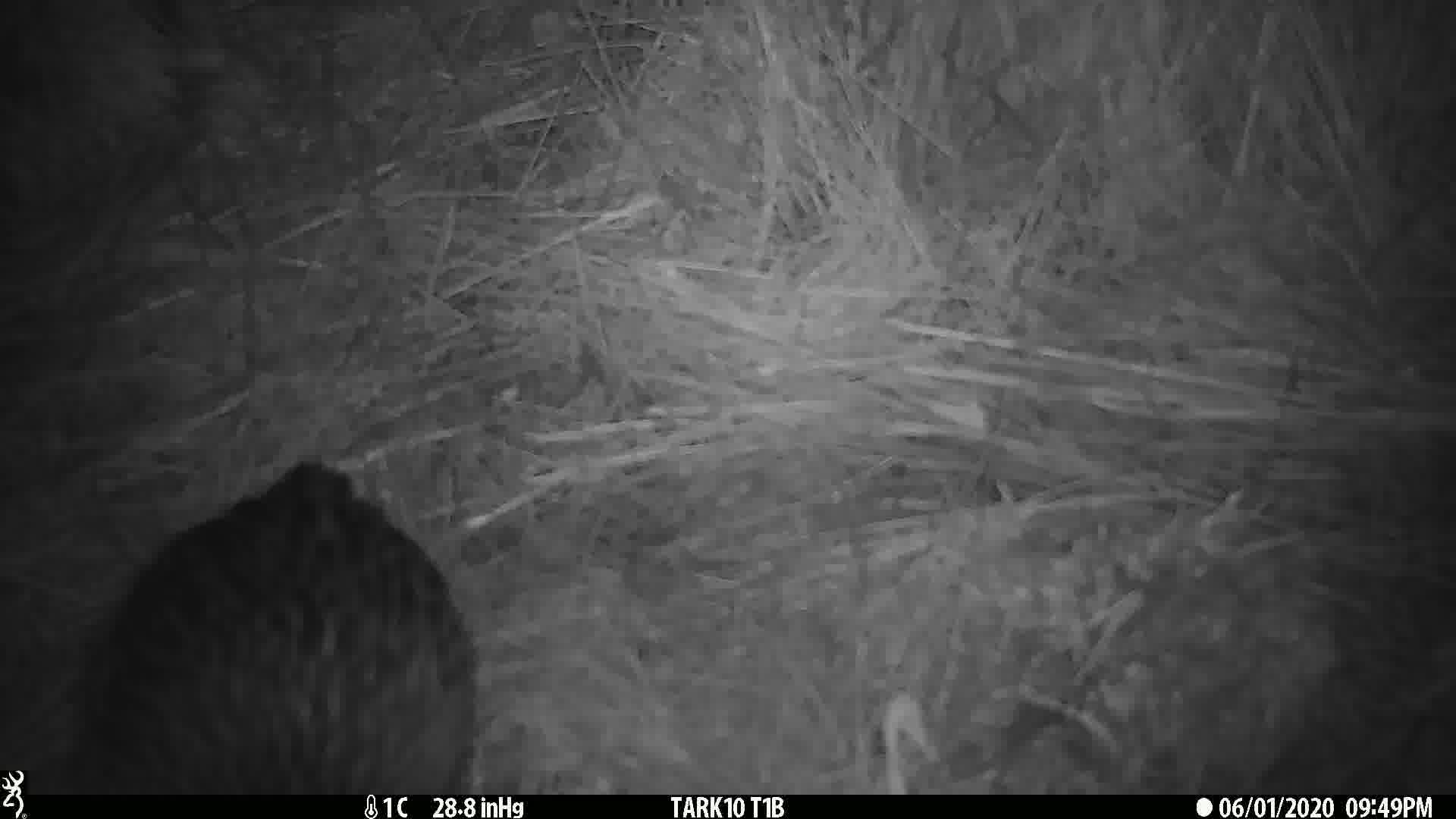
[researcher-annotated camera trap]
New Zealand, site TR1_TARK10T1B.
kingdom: Animalia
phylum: Chordata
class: Aves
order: Gruiformes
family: Rallidae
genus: Gallirallus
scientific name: Gallirallus australis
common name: weka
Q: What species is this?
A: Weka (Gallirallus australis).